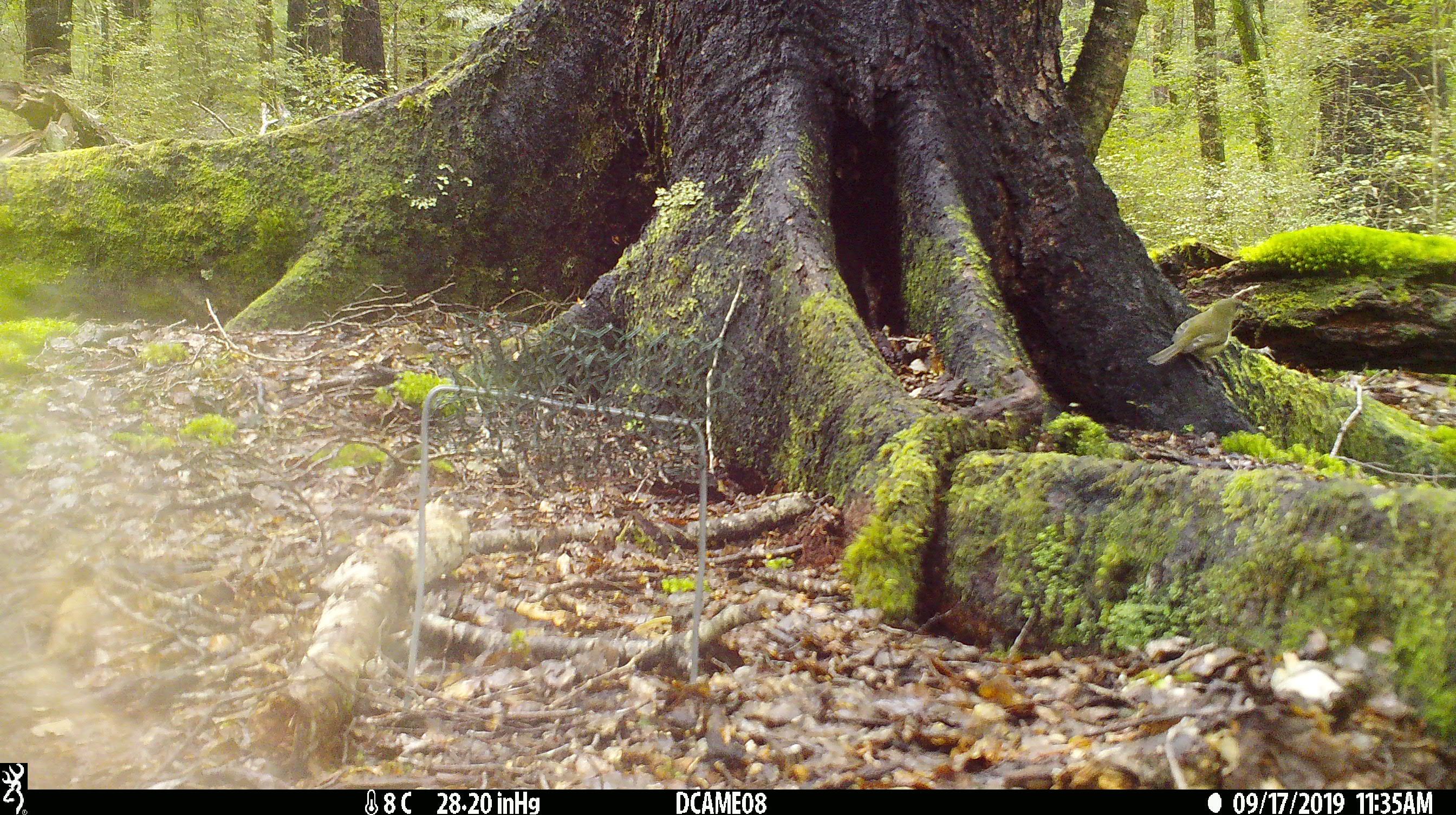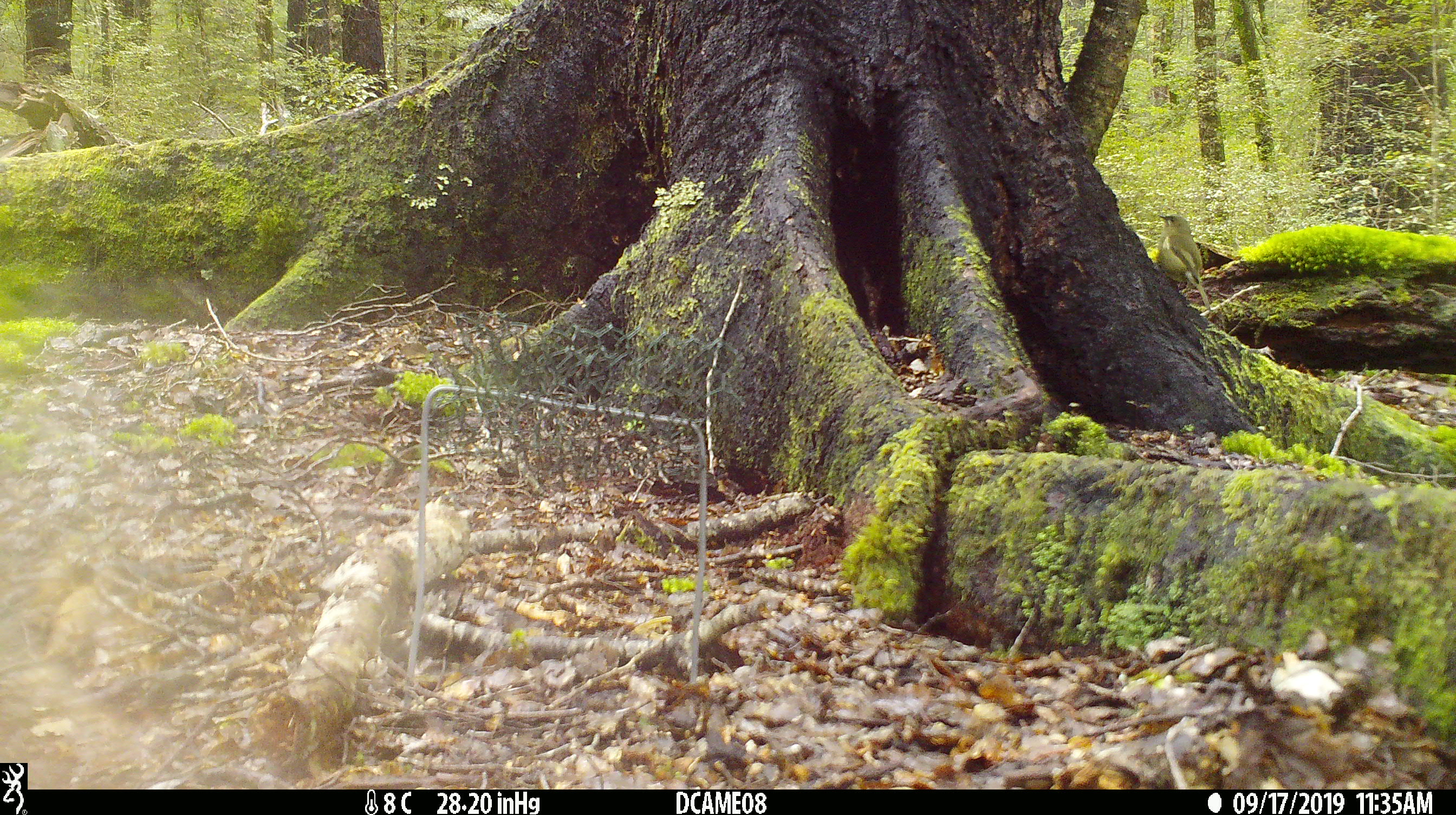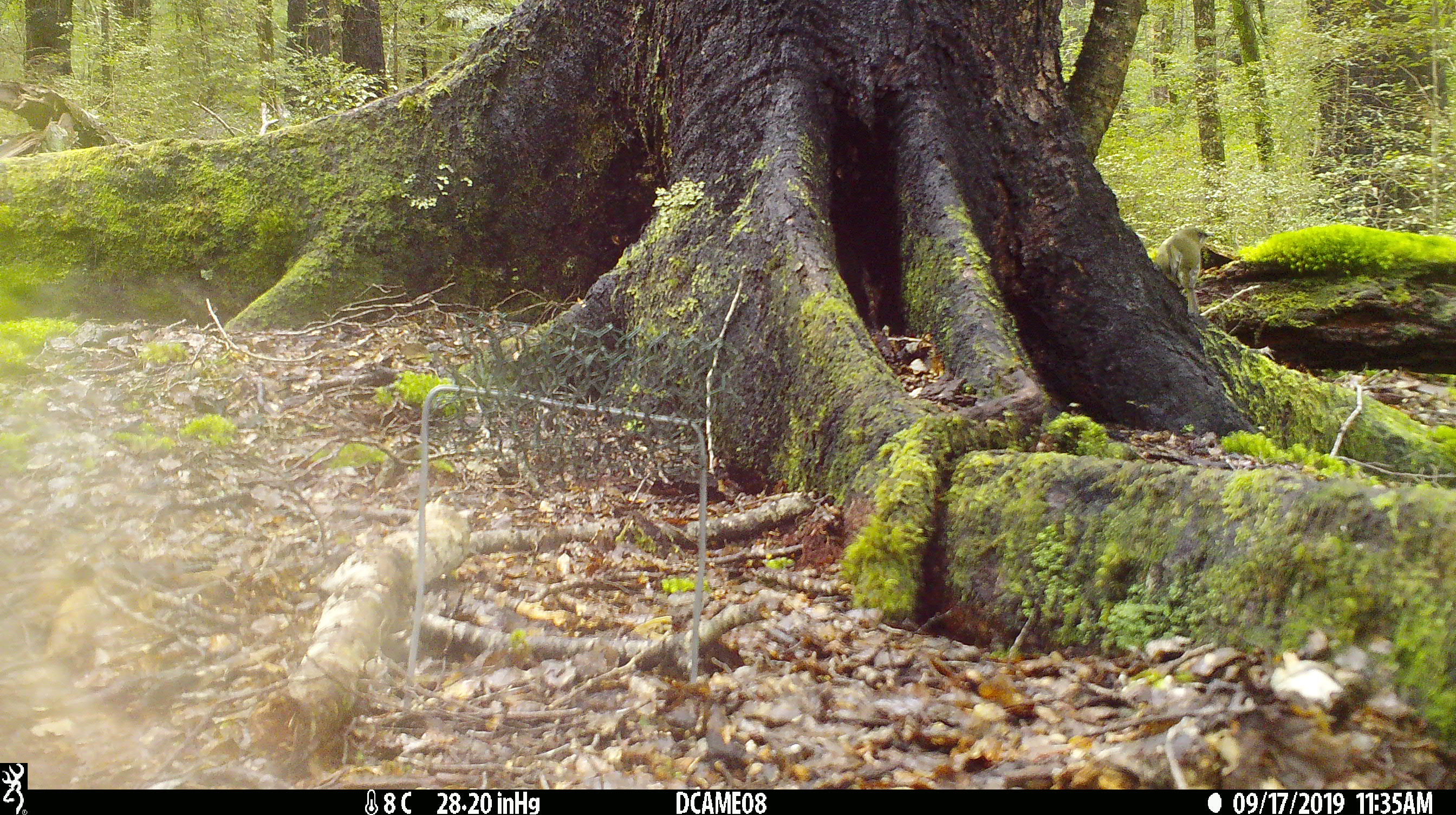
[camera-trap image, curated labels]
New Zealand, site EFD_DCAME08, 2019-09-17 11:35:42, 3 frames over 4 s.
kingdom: Animalia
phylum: Chordata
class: Aves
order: Passeriformes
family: Meliphagidae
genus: Anthornis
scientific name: Anthornis melanura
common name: new zealand bellbird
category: bellbird